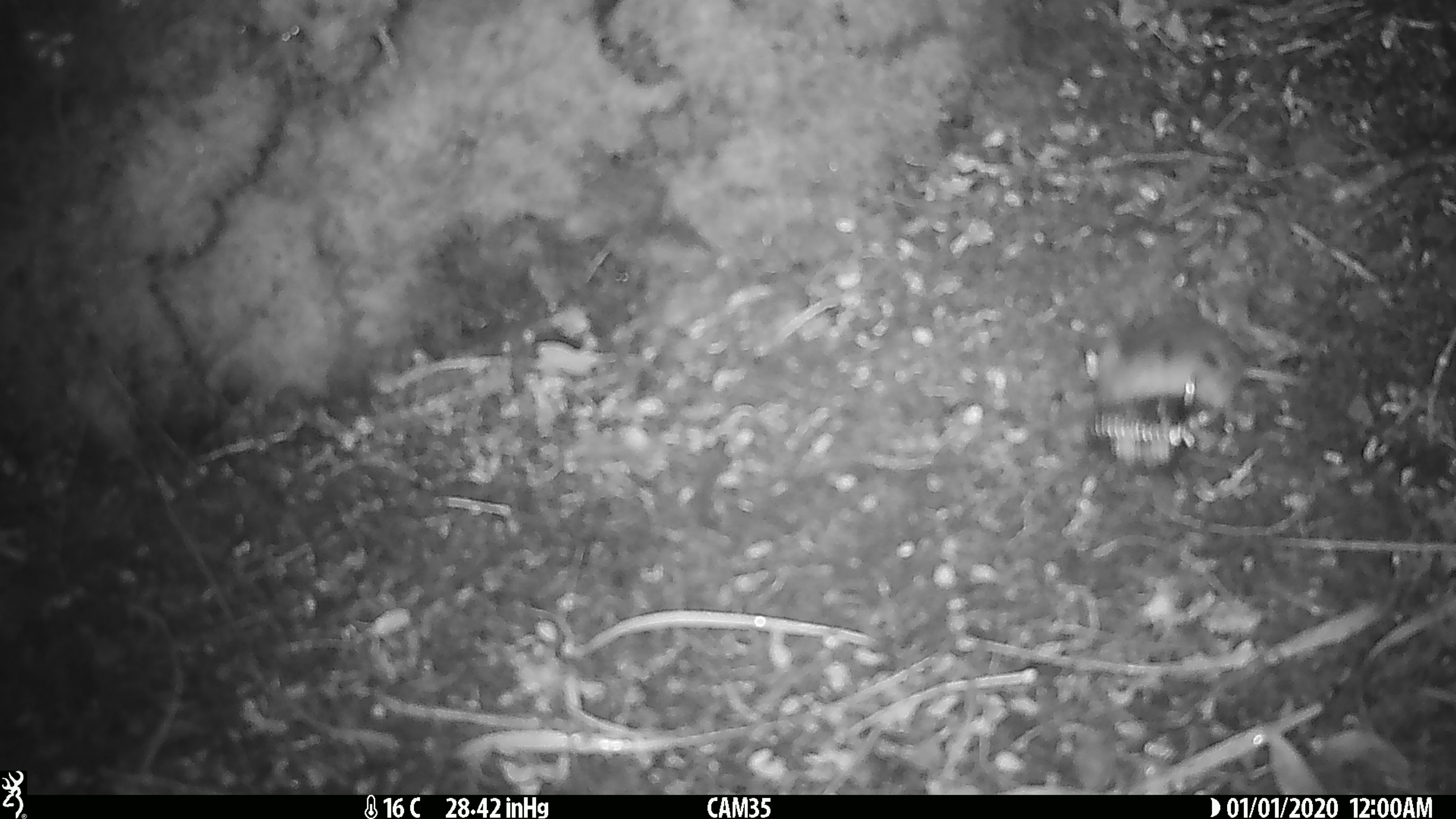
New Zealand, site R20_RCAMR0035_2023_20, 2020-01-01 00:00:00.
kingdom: Animalia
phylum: Chordata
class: Mammalia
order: Rodentia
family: Muridae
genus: Mus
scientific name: Mus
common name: mouse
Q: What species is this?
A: Mouse (Mus).